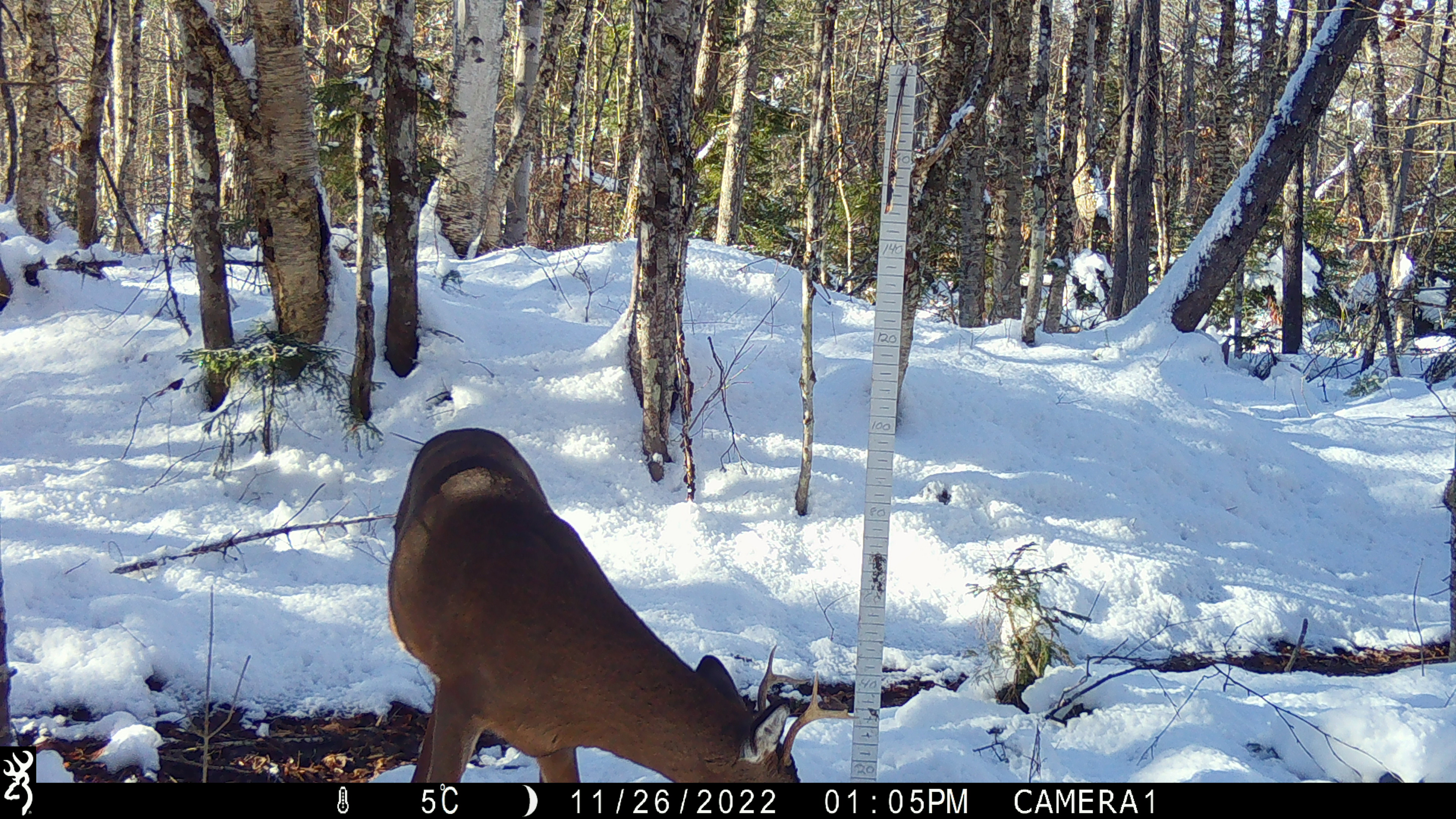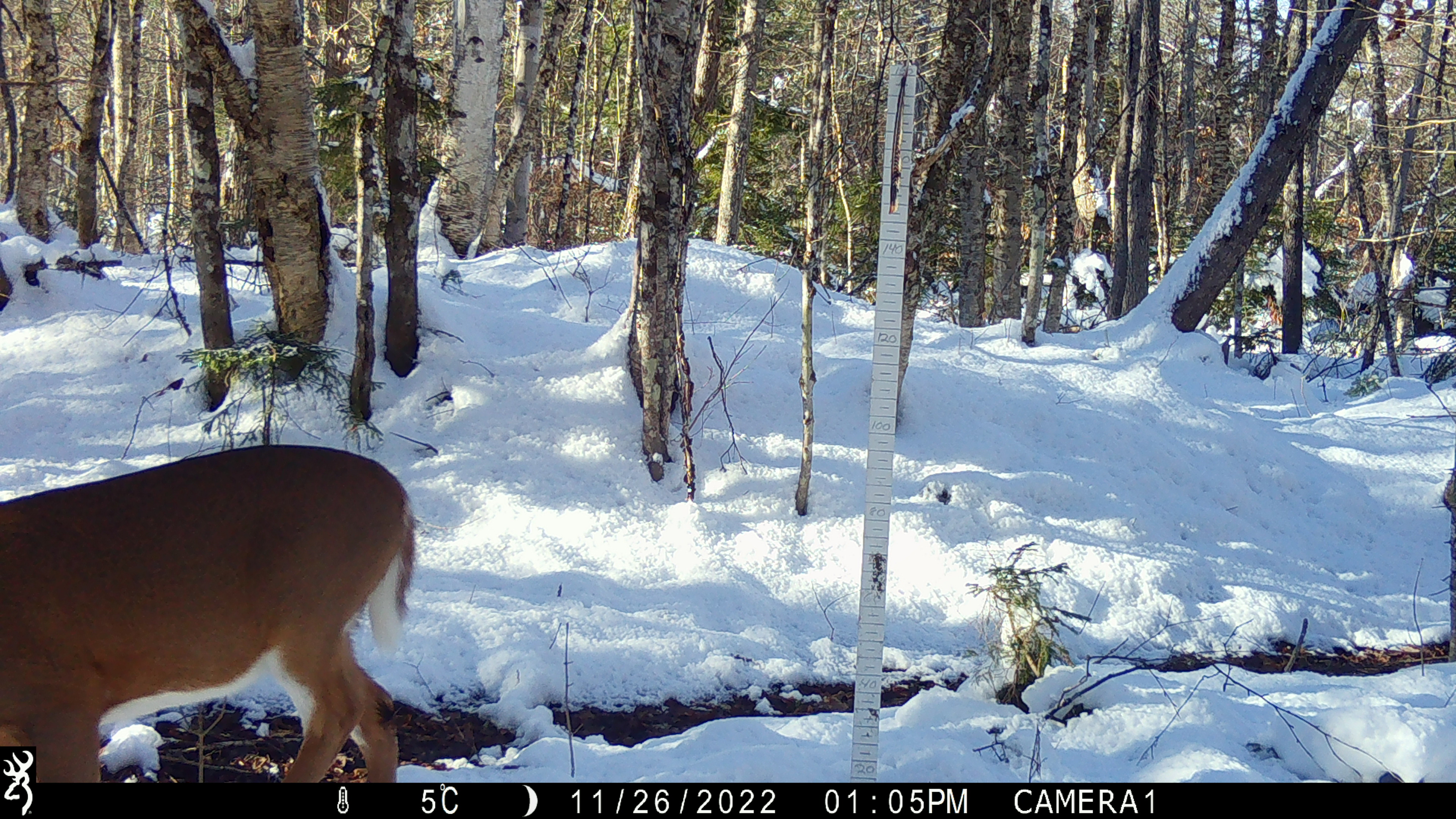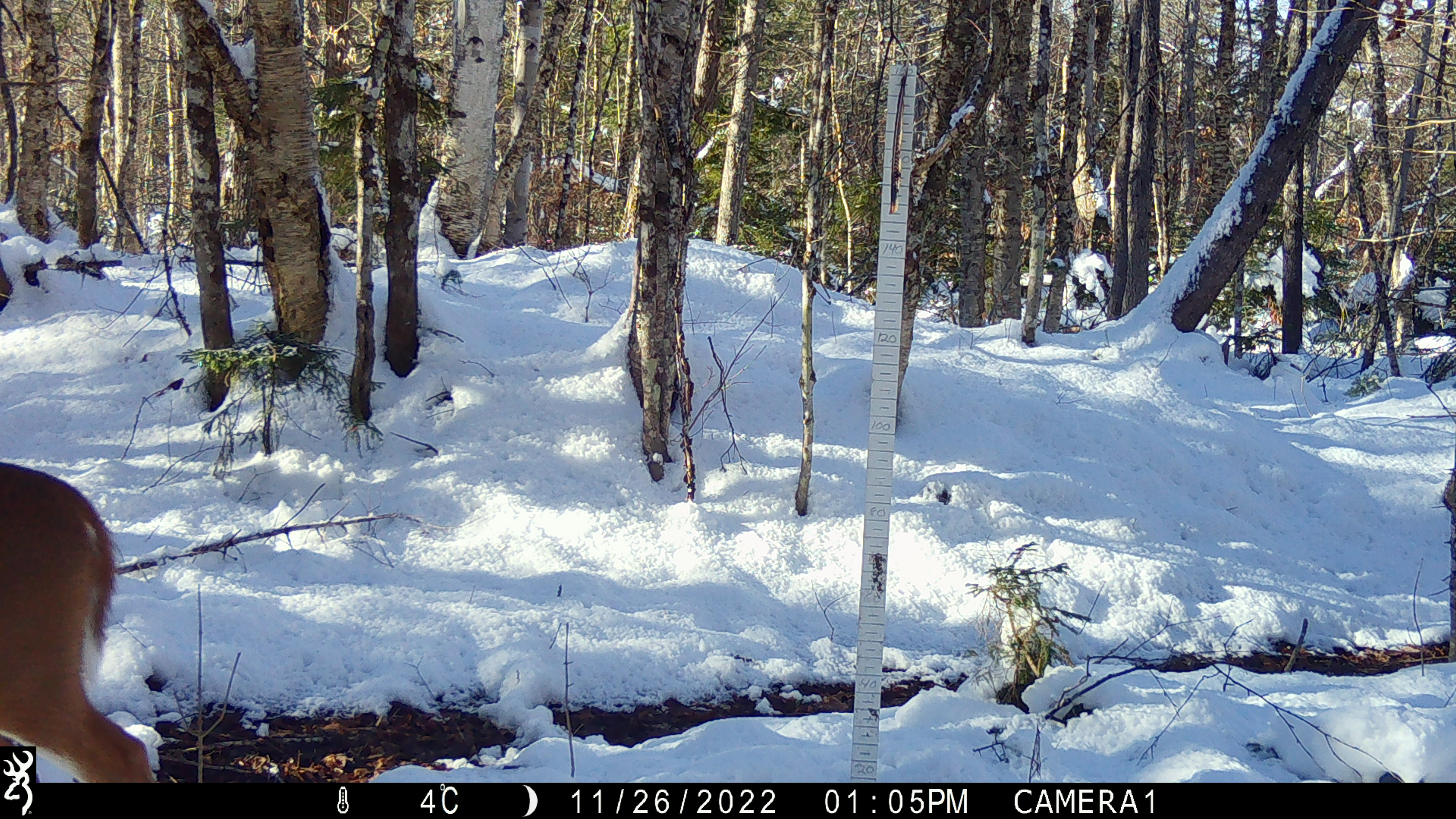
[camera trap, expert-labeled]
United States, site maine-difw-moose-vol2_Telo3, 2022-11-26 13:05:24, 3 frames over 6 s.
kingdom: Animalia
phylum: Chordata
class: Mammalia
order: Artiodactyla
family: Cervidae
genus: Odocoileus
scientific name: Odocoileus virginianus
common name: white-tailed deer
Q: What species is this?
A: White-tailed deer (Odocoileus virginianus).